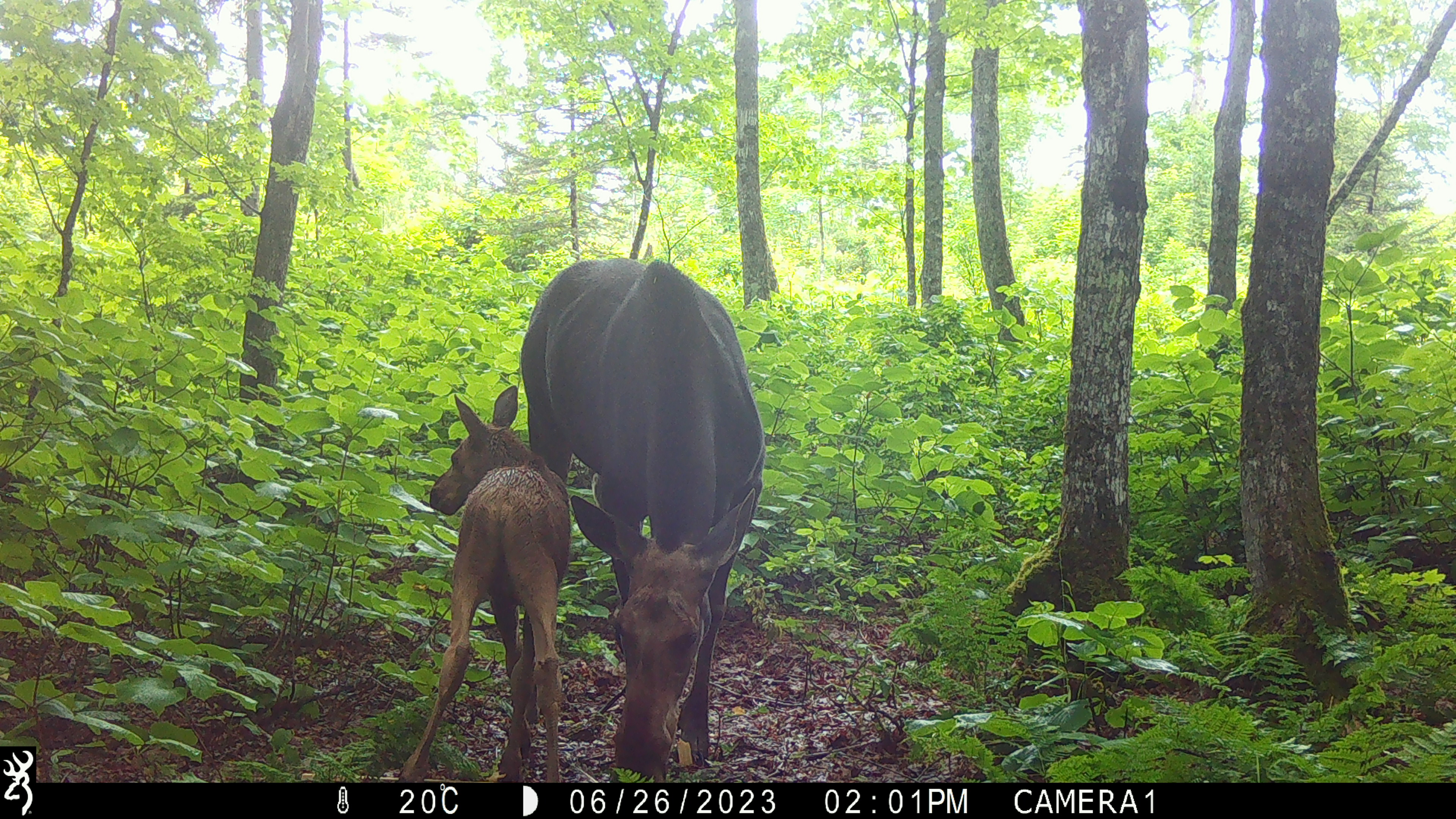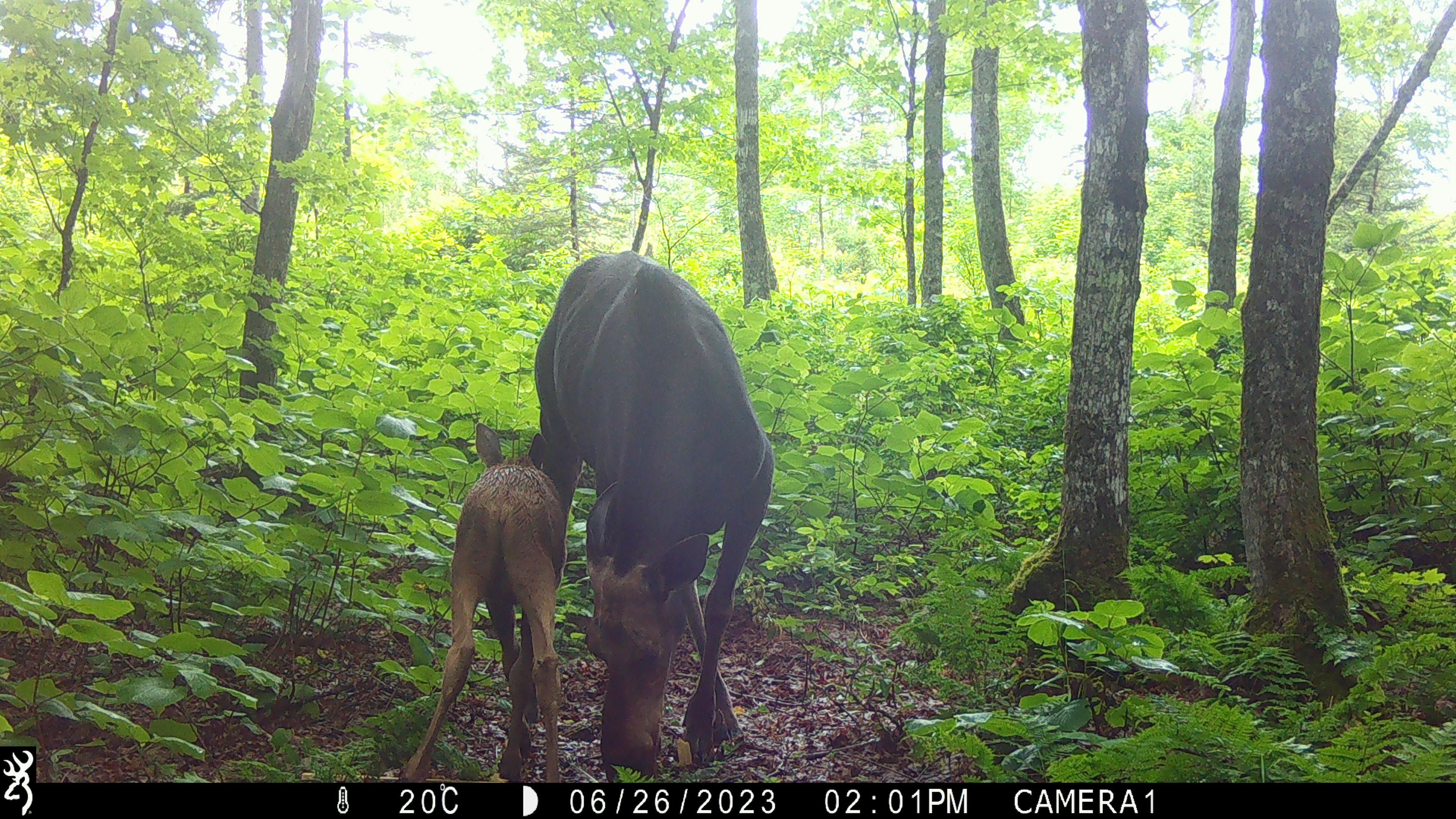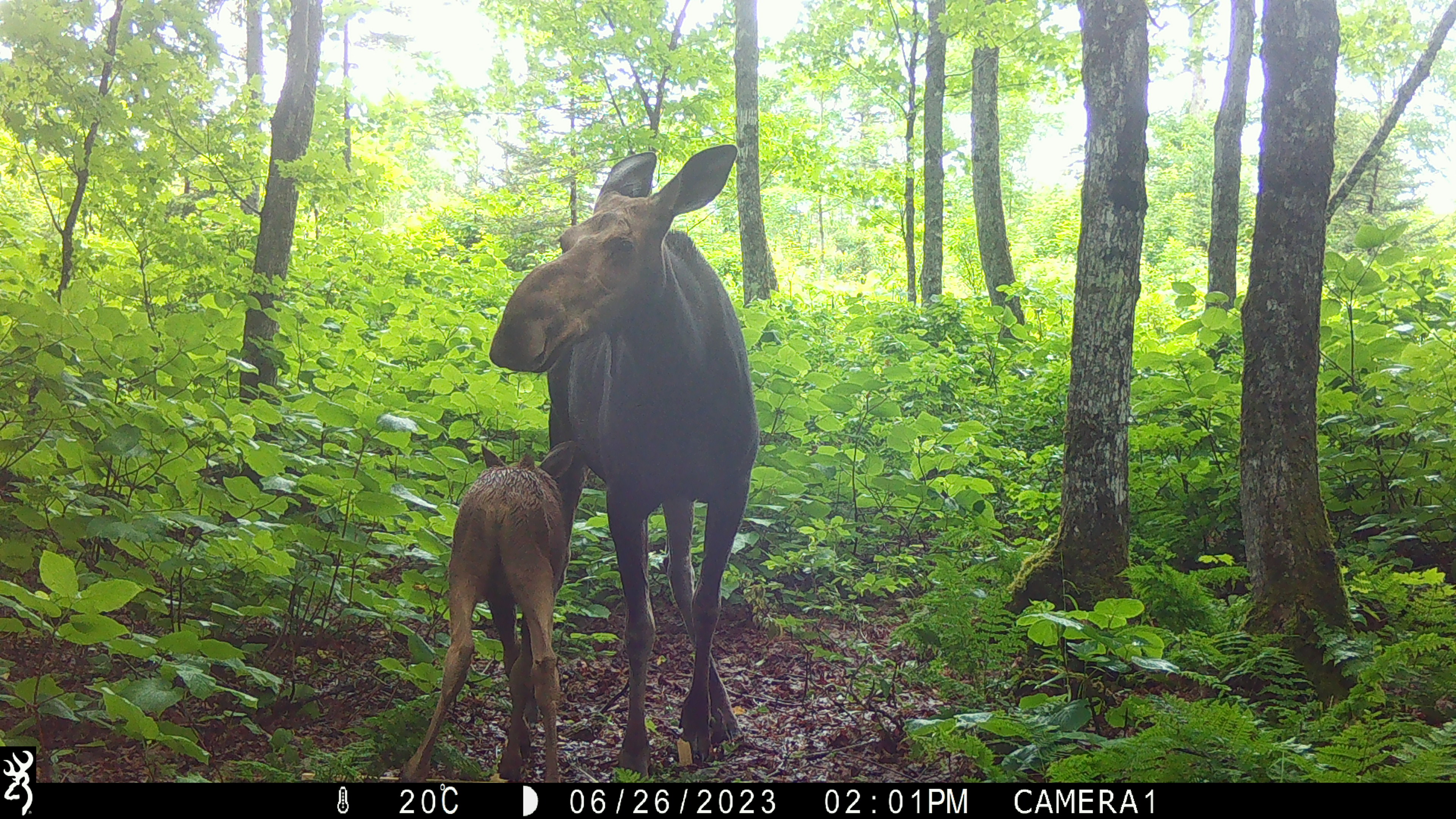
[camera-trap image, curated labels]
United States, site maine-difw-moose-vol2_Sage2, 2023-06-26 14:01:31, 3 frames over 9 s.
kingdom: Animalia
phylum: Chordata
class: Mammalia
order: Artiodactyla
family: Cervidae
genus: Alces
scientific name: Alces alces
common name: moose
Moose (Alces alces).